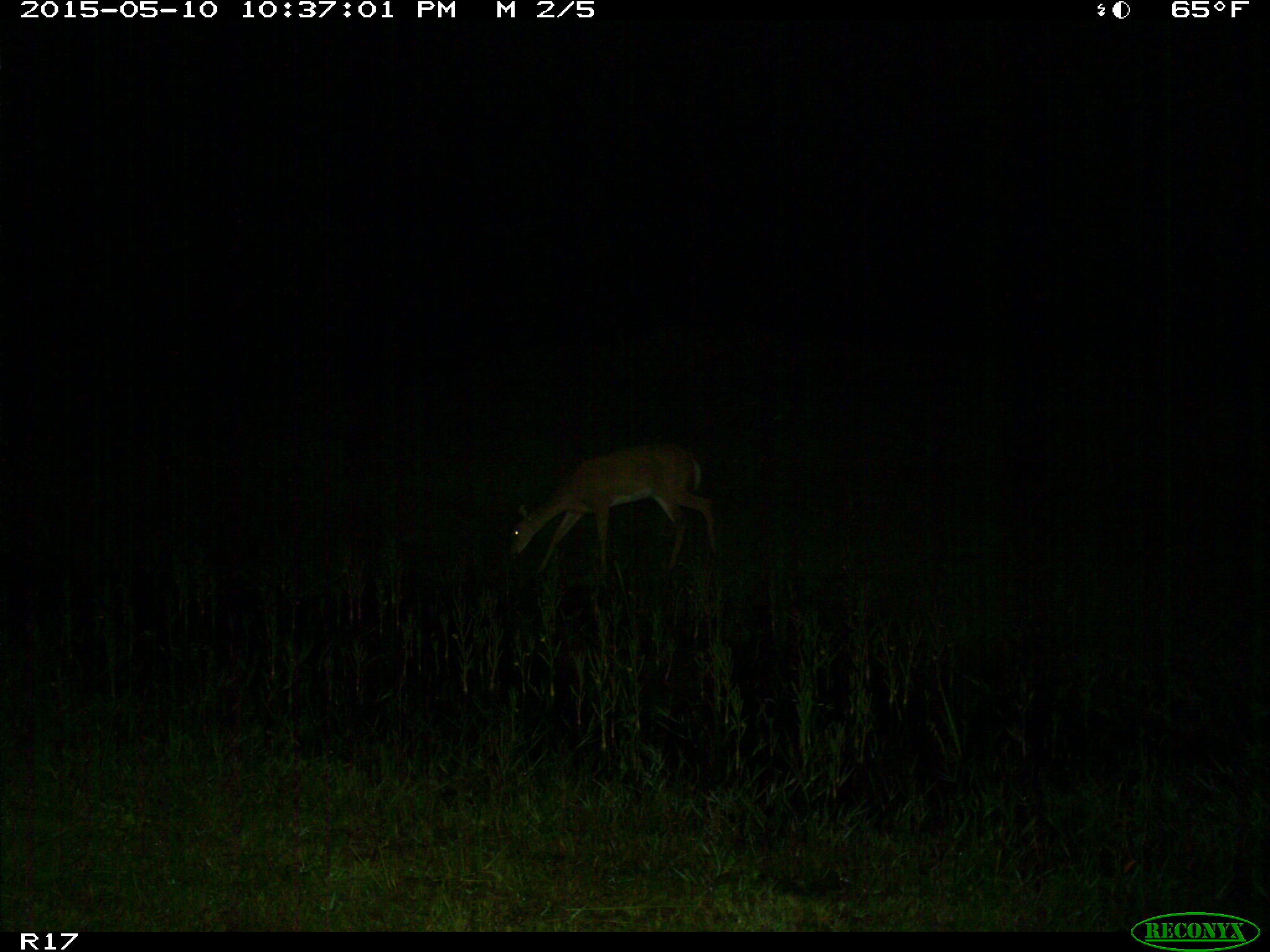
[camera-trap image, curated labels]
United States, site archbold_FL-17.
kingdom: Animalia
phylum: Chordata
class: Mammalia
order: Artiodactyla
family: Cervidae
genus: Odocoileus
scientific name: Odocoileus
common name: deer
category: unidentified deer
Unidentified deer (deer) (Odocoileus).